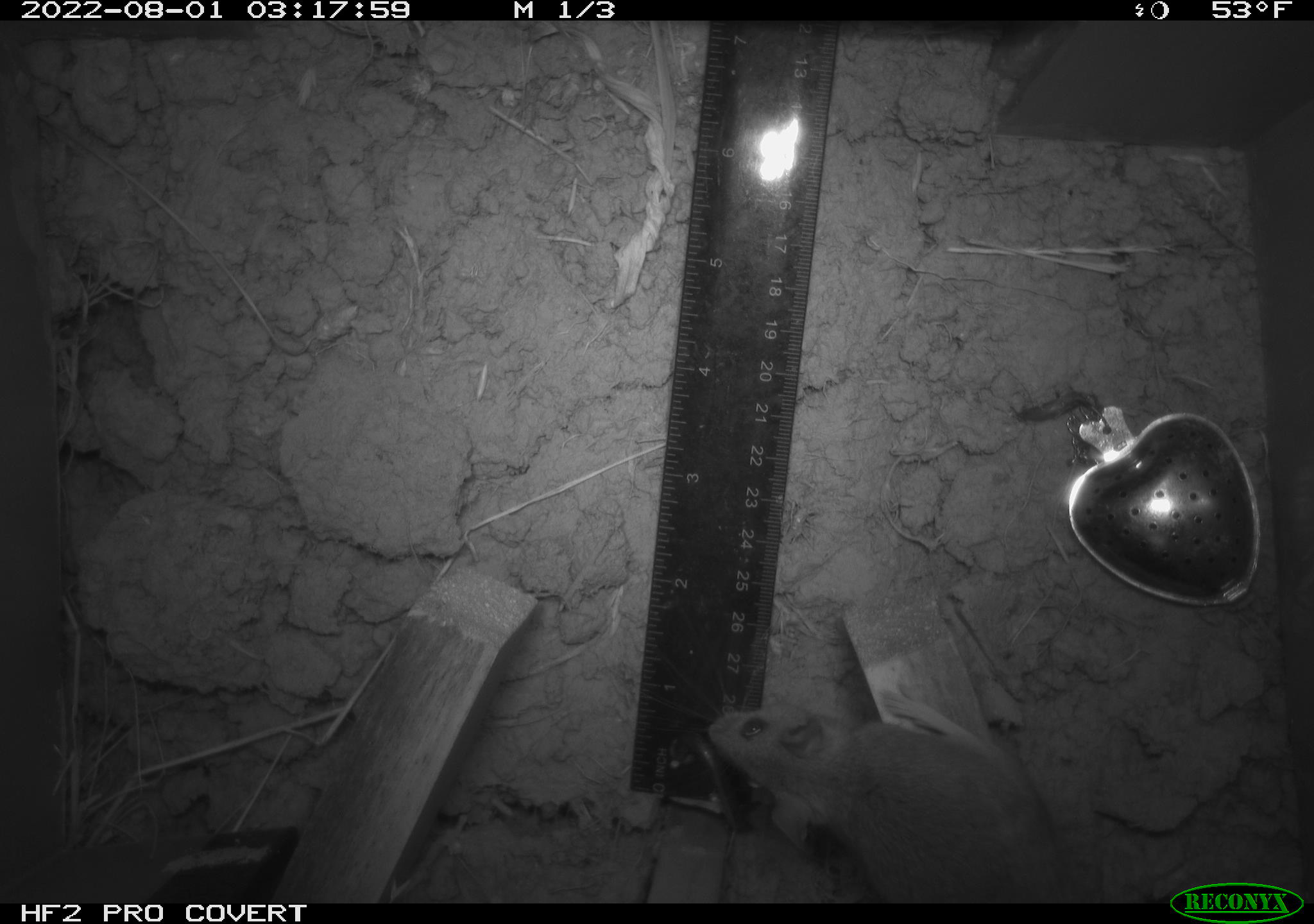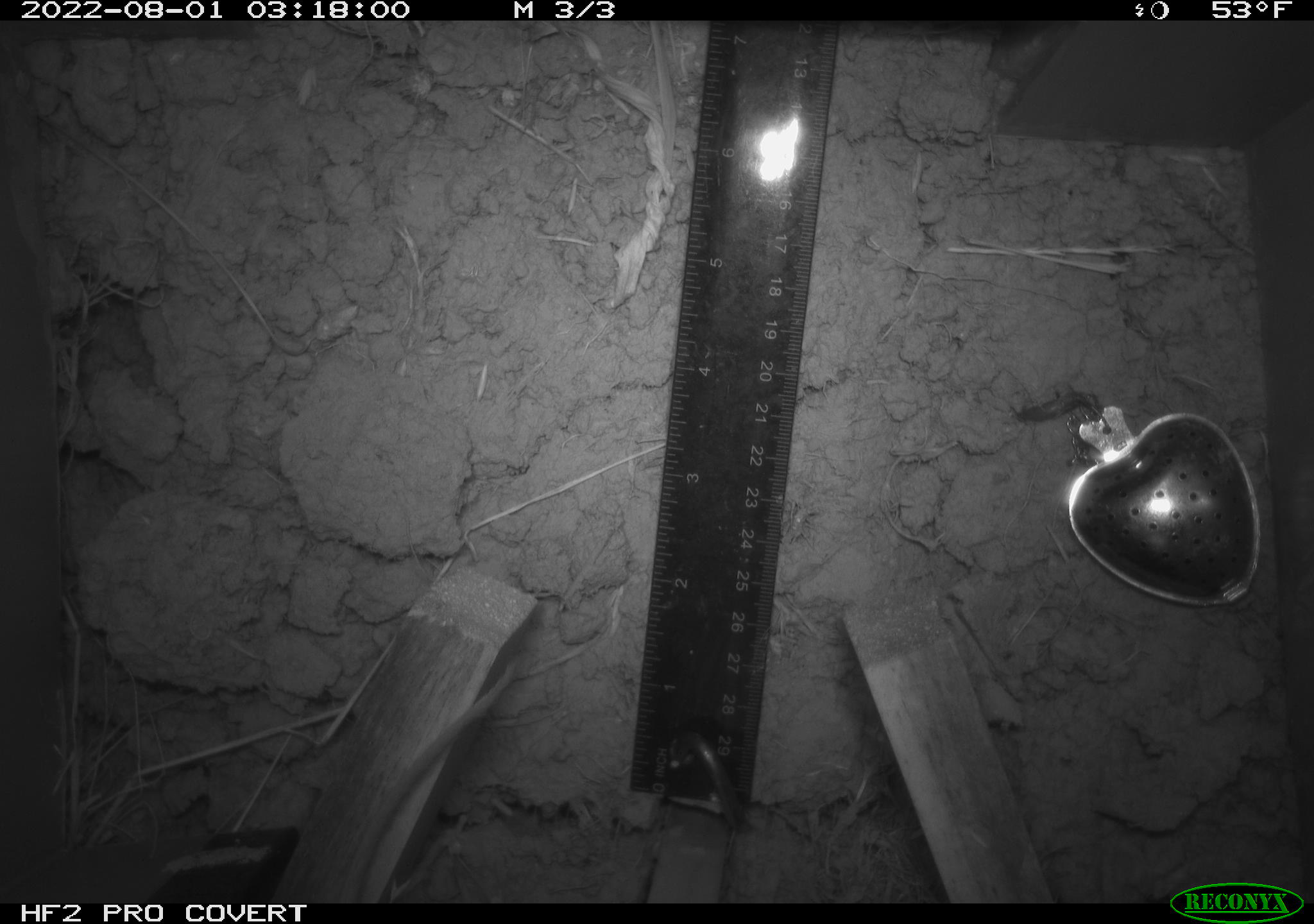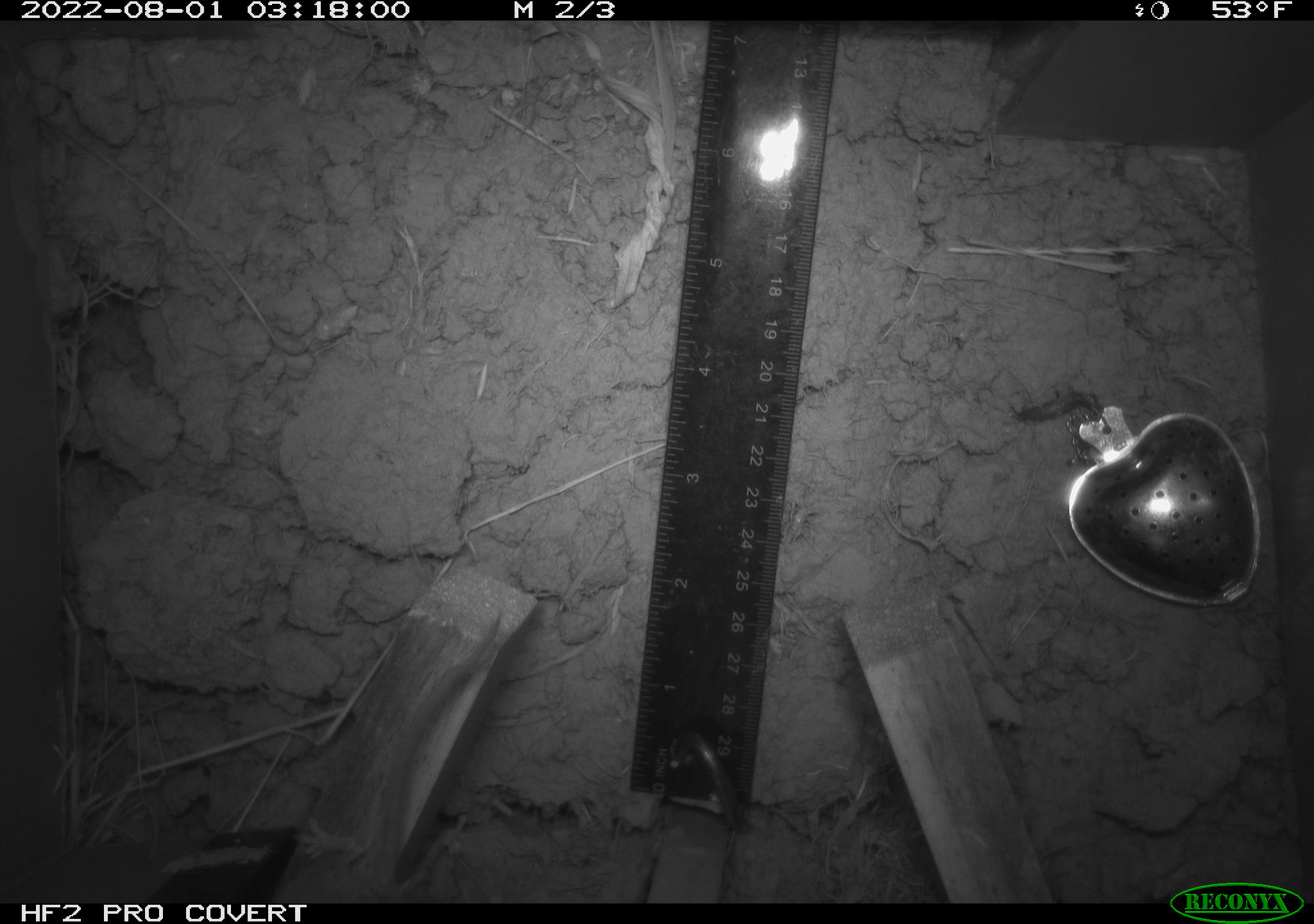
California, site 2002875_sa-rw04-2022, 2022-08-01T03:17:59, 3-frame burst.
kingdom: Animalia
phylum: Chordata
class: Mammalia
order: Rodentia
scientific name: Rodentia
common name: mouse species